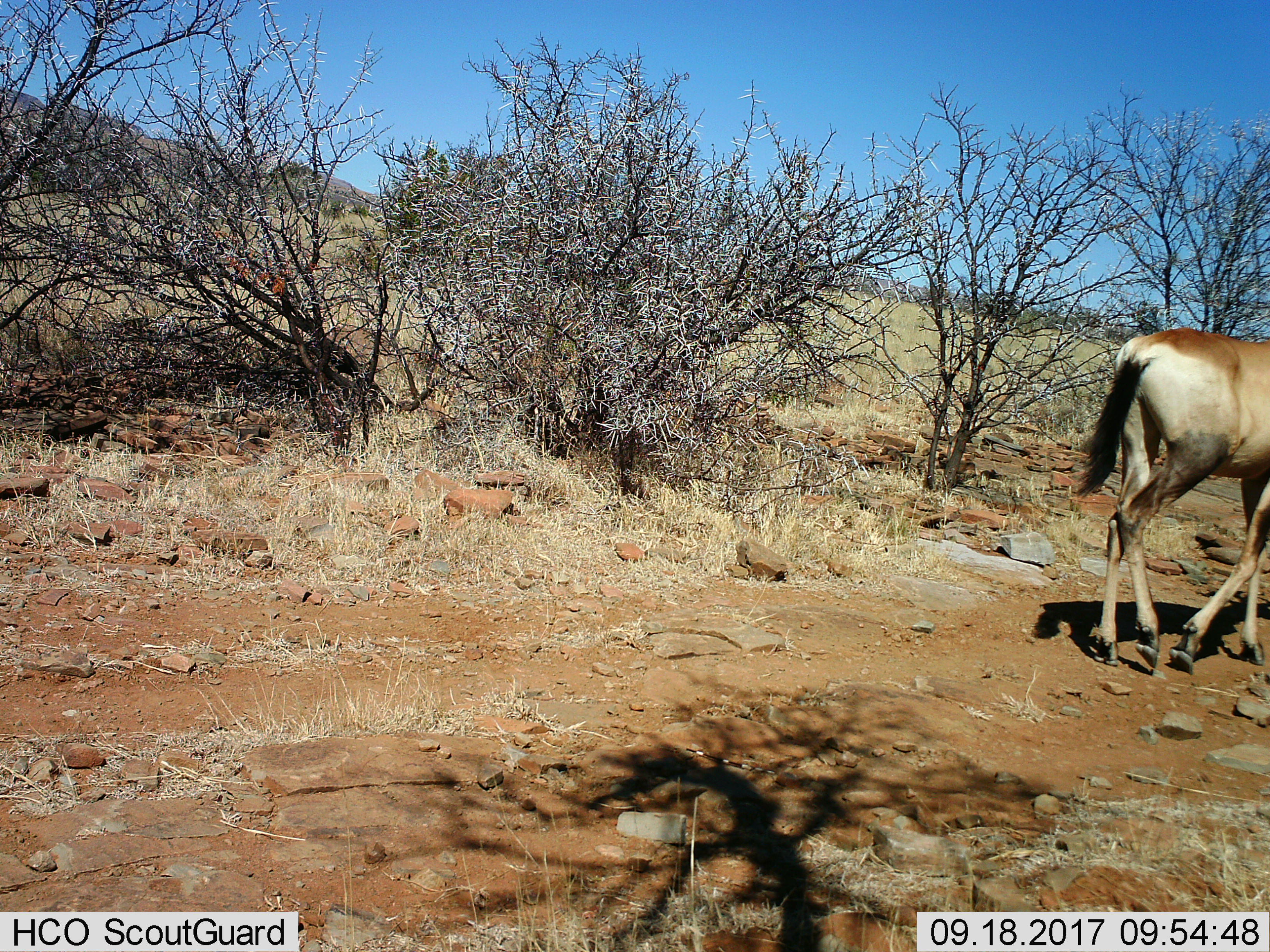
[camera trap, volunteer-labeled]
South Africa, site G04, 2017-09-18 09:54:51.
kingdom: Animalia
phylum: Chordata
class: Mammalia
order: Artiodactyla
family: Bovidae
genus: Alcelaphus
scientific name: Alcelaphus buselaphus caama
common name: red hartebeest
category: hartebeestred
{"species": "hartebeestred (red hartebeest) (Alcelaphus buselaphus caama)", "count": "1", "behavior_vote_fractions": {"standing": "0%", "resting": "0%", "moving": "100%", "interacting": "0%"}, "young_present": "0%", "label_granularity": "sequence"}